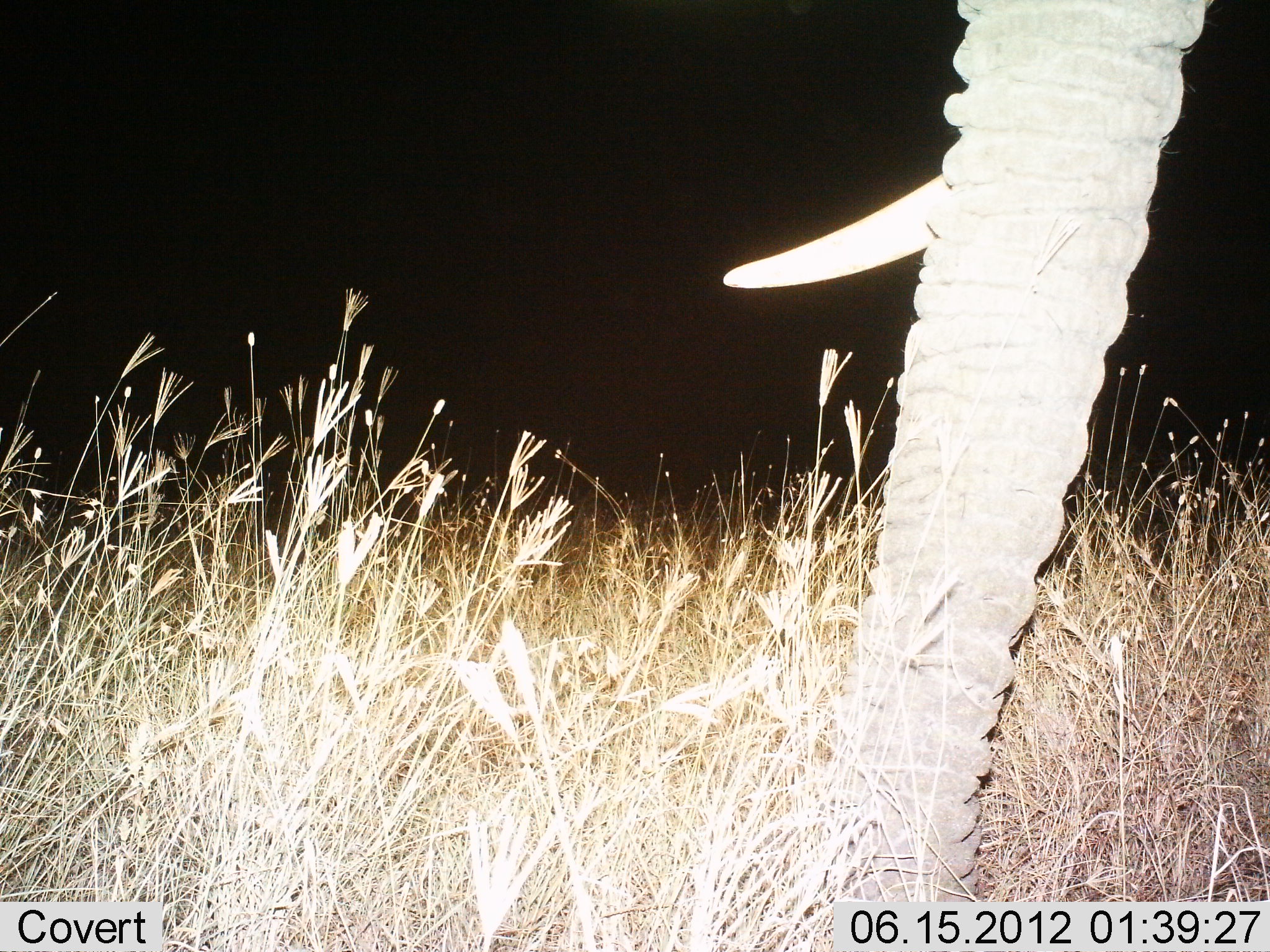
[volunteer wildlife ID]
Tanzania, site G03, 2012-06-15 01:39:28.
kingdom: Animalia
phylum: Chordata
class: Mammalia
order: Proboscidea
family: Elephantidae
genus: Loxodonta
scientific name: Loxodonta africana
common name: african bush elephant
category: elephant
Elephant (african bush elephant) (Loxodonta africana), count 1. Behavior (volunteer vote fractions): standing 100%, resting 0%, moving 0%, interacting 0%. Young present (vote fraction): 0%. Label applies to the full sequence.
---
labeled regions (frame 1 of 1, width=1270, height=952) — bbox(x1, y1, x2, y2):
animal: bbox(723, 0, 1217, 902)